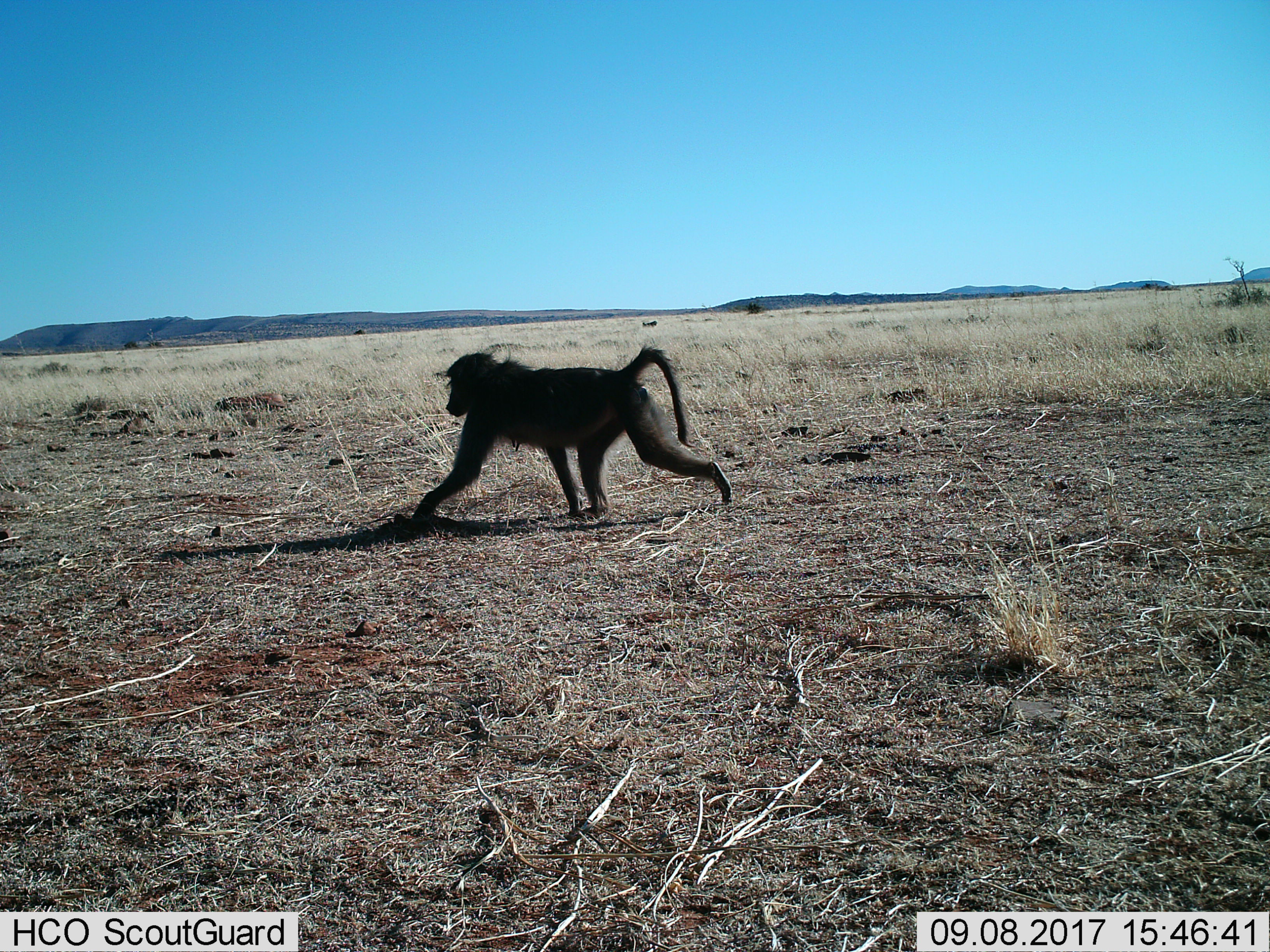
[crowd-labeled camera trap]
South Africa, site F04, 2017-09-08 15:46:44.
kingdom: Animalia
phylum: Chordata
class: Mammalia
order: Primates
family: Cercopithecidae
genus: Papio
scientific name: Papio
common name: baboon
Baboon (Papio), count 1. Behavior (volunteer vote fractions): standing 25%, resting 0%, moving 100%, interacting 0%. Young present (vote fraction): 0%. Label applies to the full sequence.